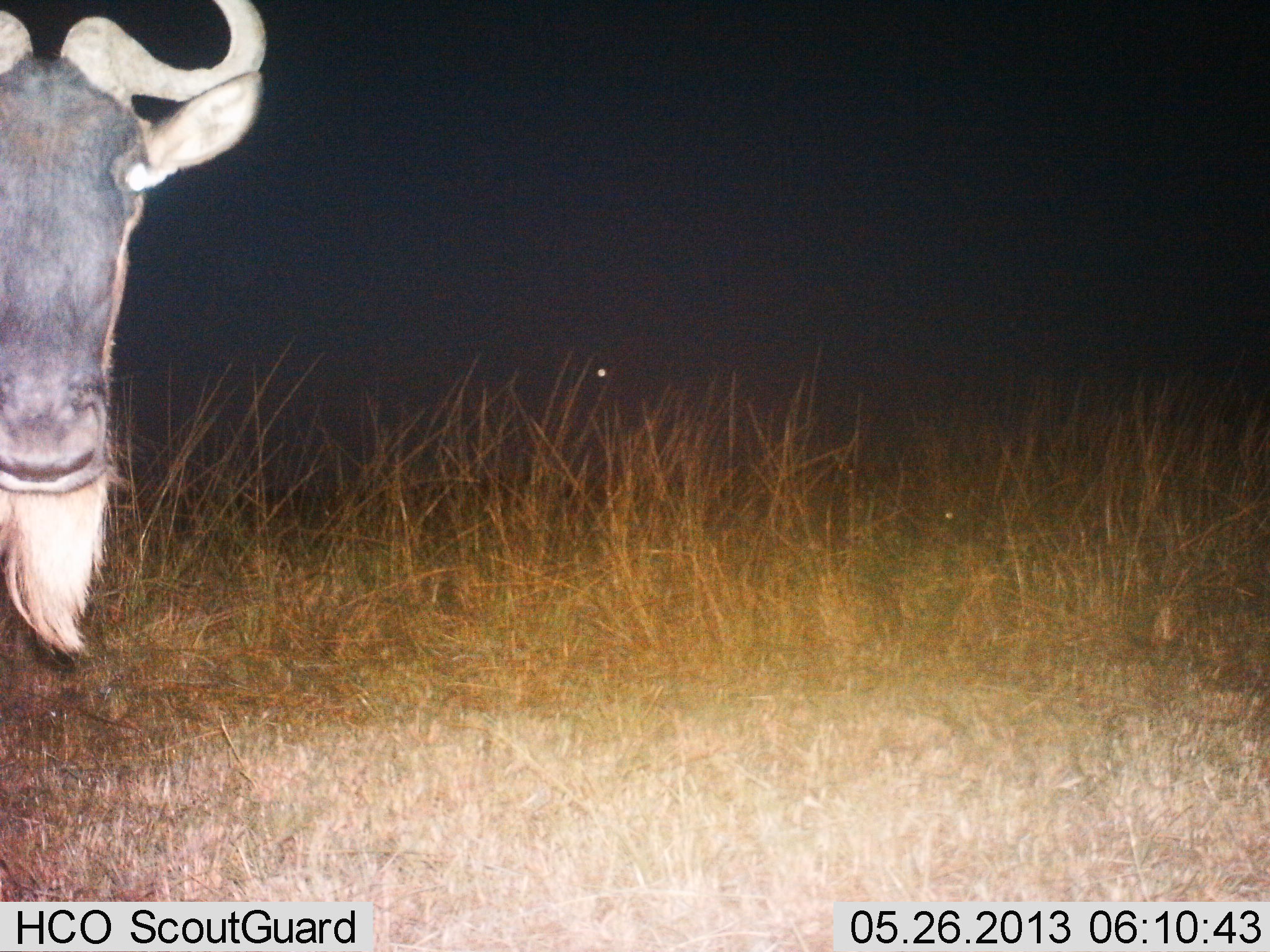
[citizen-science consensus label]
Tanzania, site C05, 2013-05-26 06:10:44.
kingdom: Animalia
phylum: Chordata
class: Mammalia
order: Artiodactyla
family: Bovidae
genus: Connochaetes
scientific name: Connochaetes taurinus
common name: blue wildebeest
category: wildebeest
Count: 1.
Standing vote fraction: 95%.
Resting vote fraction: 0%.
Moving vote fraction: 5%.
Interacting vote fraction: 0%.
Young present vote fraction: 0%.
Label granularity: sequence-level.